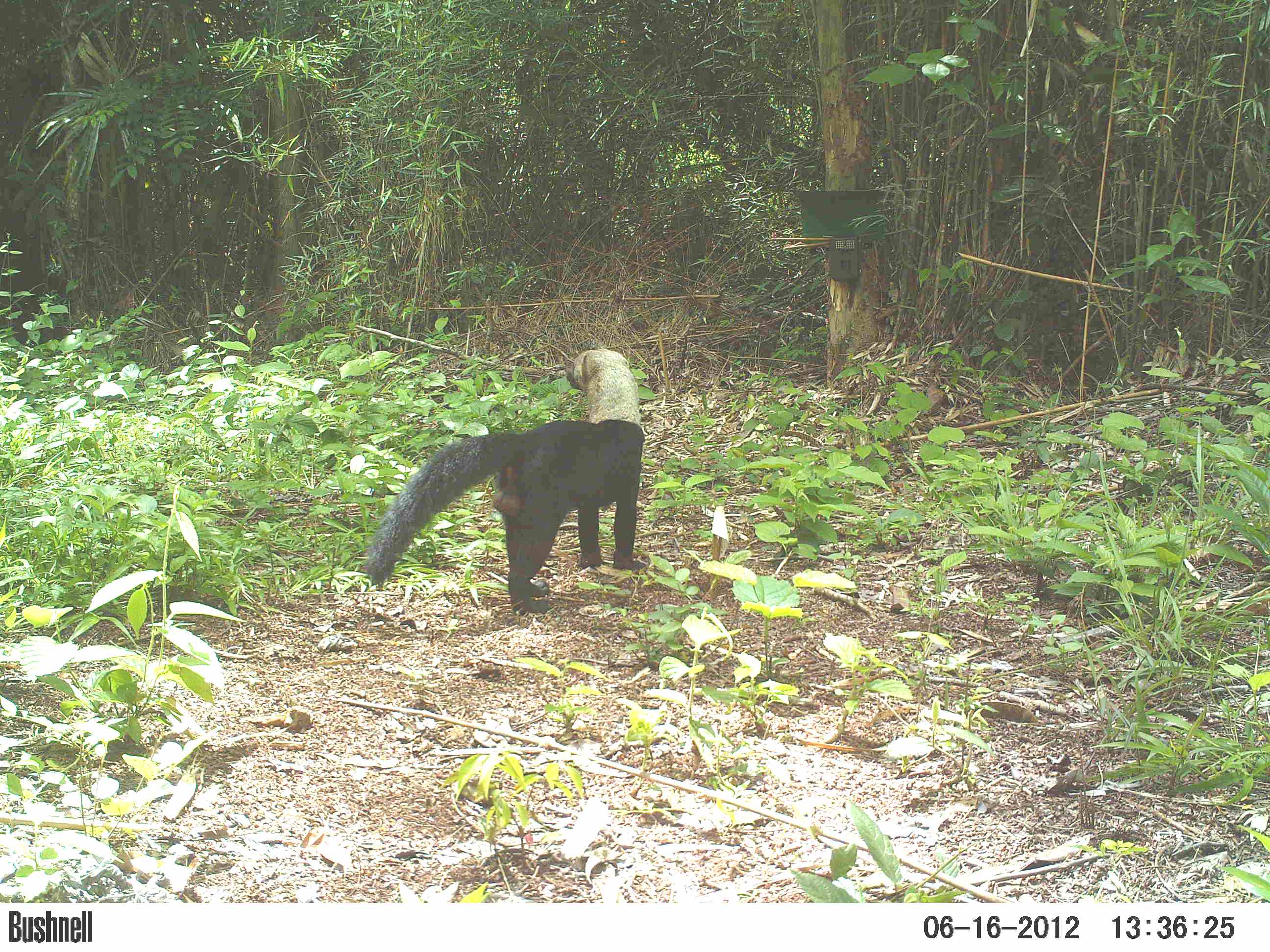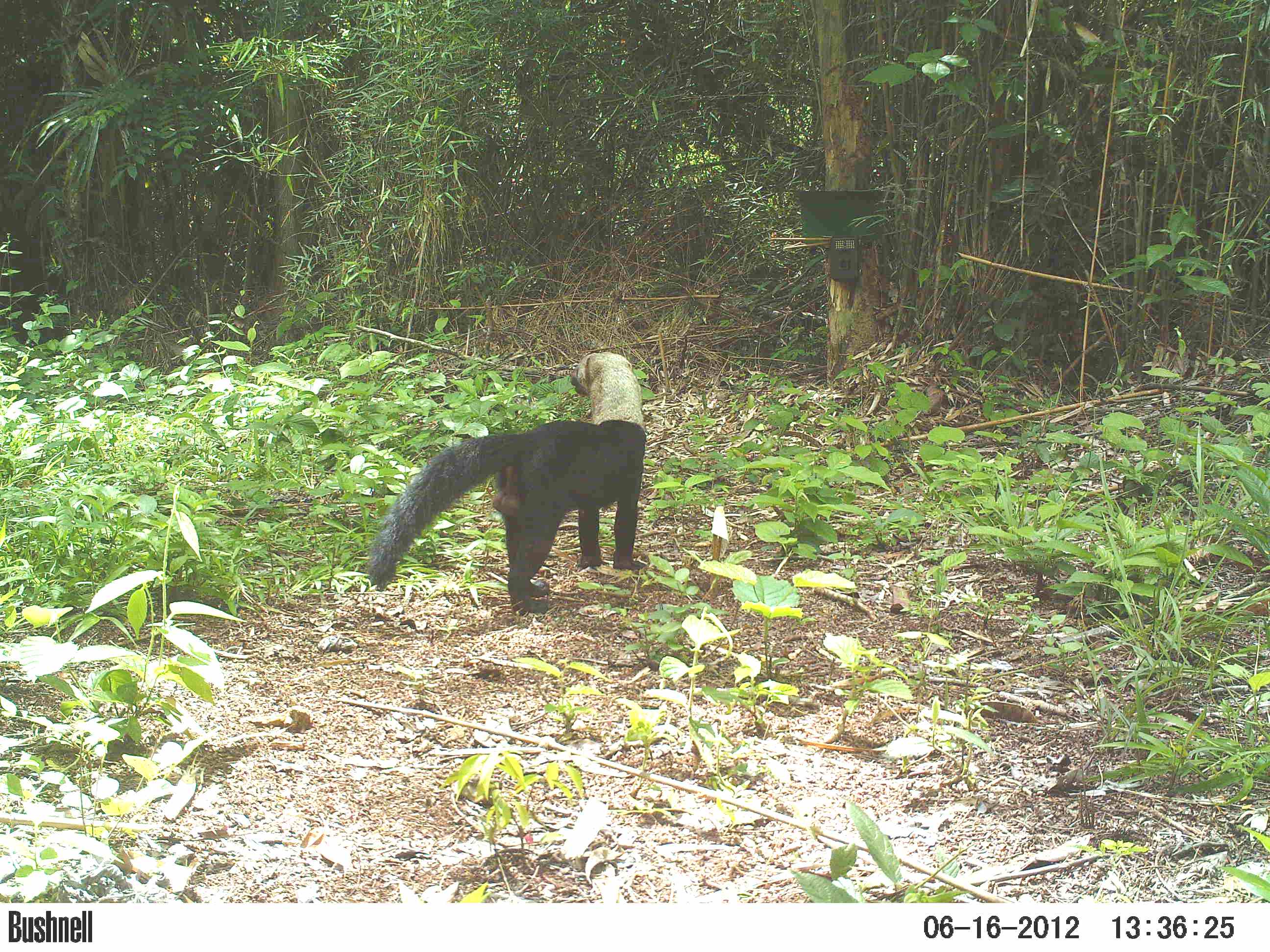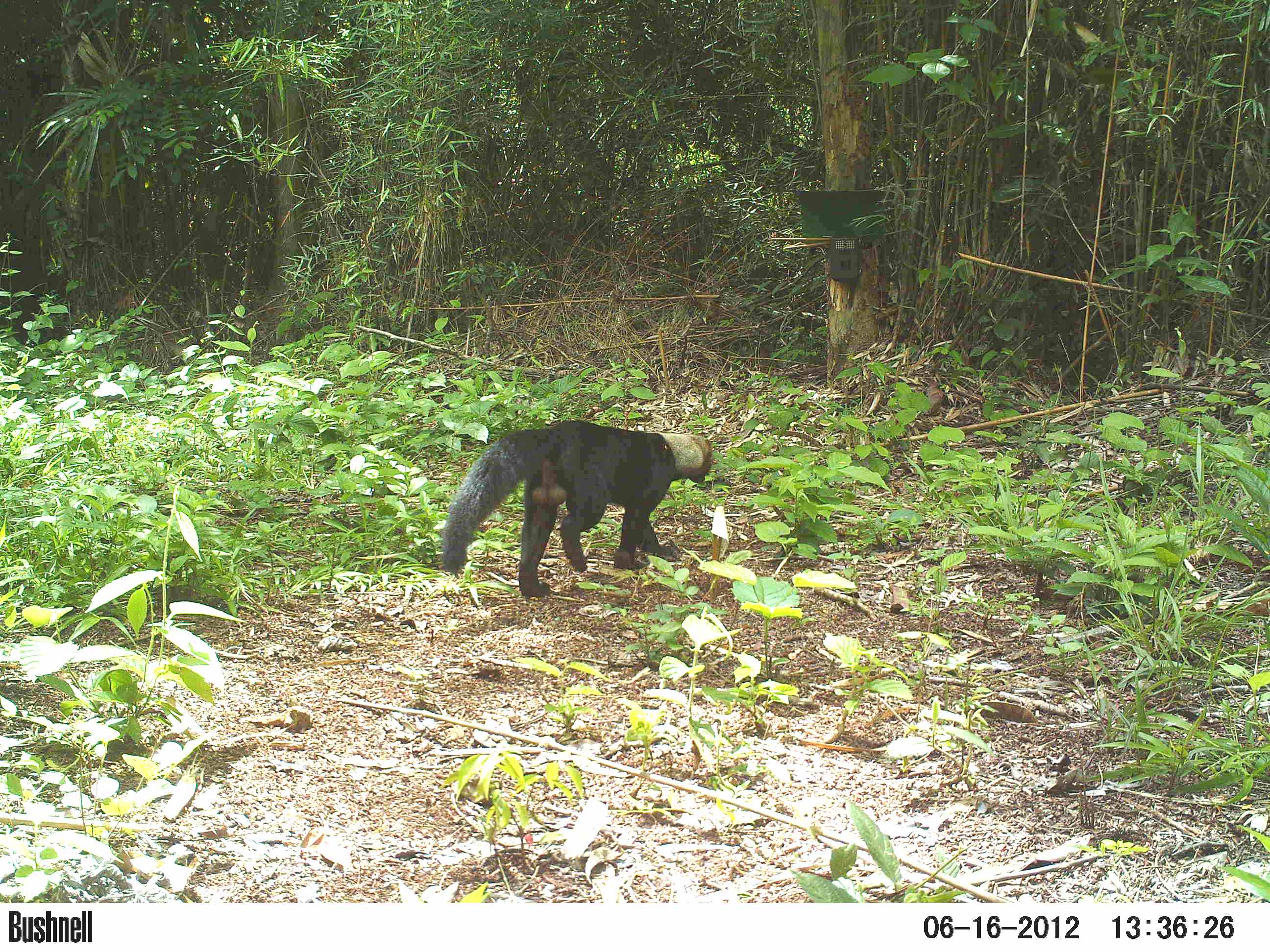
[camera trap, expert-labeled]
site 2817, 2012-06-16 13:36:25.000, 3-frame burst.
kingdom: Animalia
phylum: Chordata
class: Mammalia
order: Carnivora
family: Mustelidae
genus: Eira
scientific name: Eira barbara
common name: tayra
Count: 1.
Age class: adult.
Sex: male.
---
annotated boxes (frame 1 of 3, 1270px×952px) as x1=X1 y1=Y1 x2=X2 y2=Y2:
eira barbara: x1=360 y1=346 x2=646 y2=617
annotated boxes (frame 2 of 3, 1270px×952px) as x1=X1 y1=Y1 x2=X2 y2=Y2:
eira barbara: x1=364 y1=350 x2=646 y2=615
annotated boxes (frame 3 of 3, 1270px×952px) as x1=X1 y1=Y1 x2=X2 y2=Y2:
eira barbara: x1=438 y1=419 x2=714 y2=597